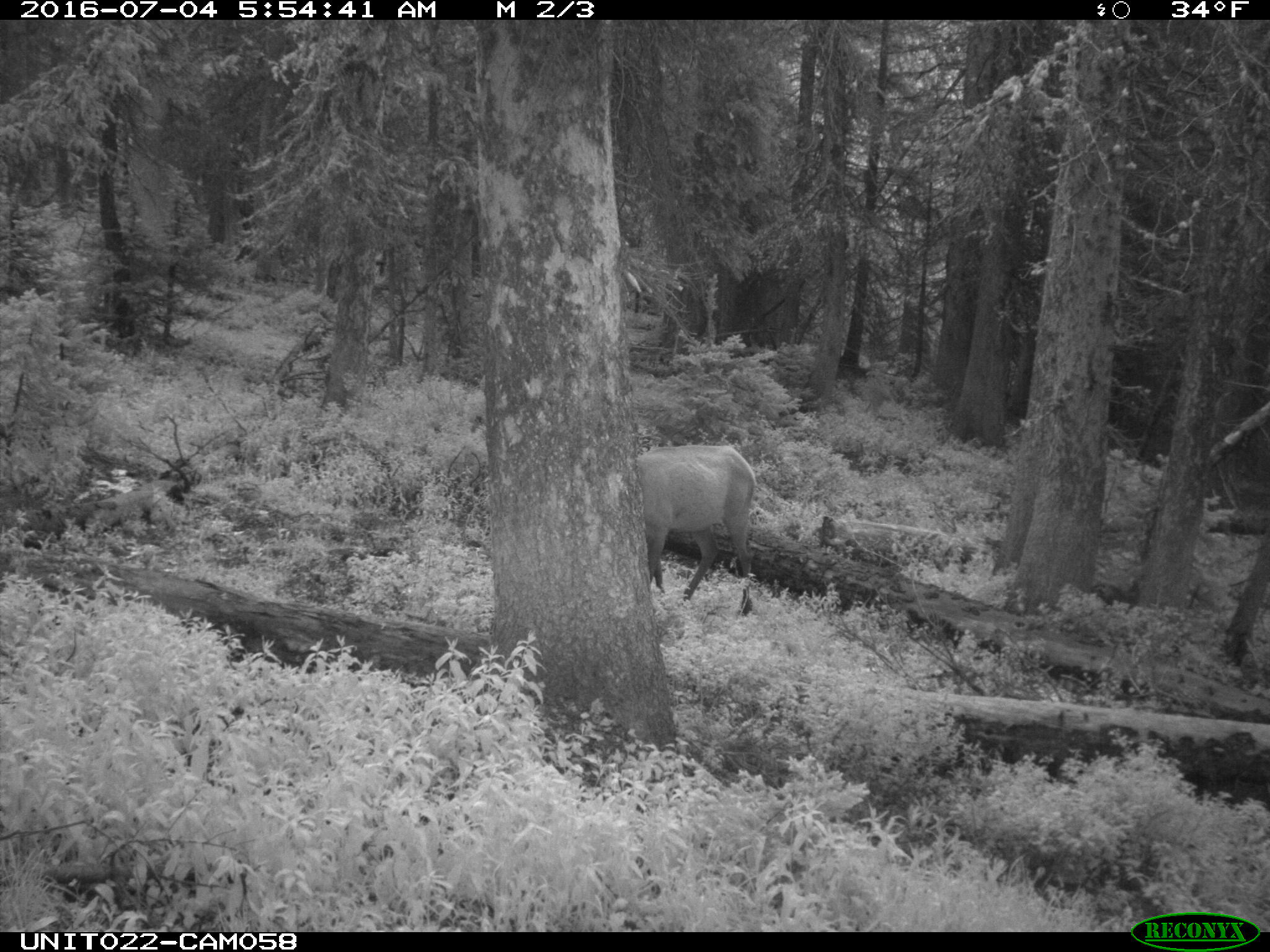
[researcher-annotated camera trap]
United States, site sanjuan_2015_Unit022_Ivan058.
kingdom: Animalia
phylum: Chordata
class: Mammalia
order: Artiodactyla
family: Cervidae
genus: Cervus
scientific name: Cervus elaphus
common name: red deer